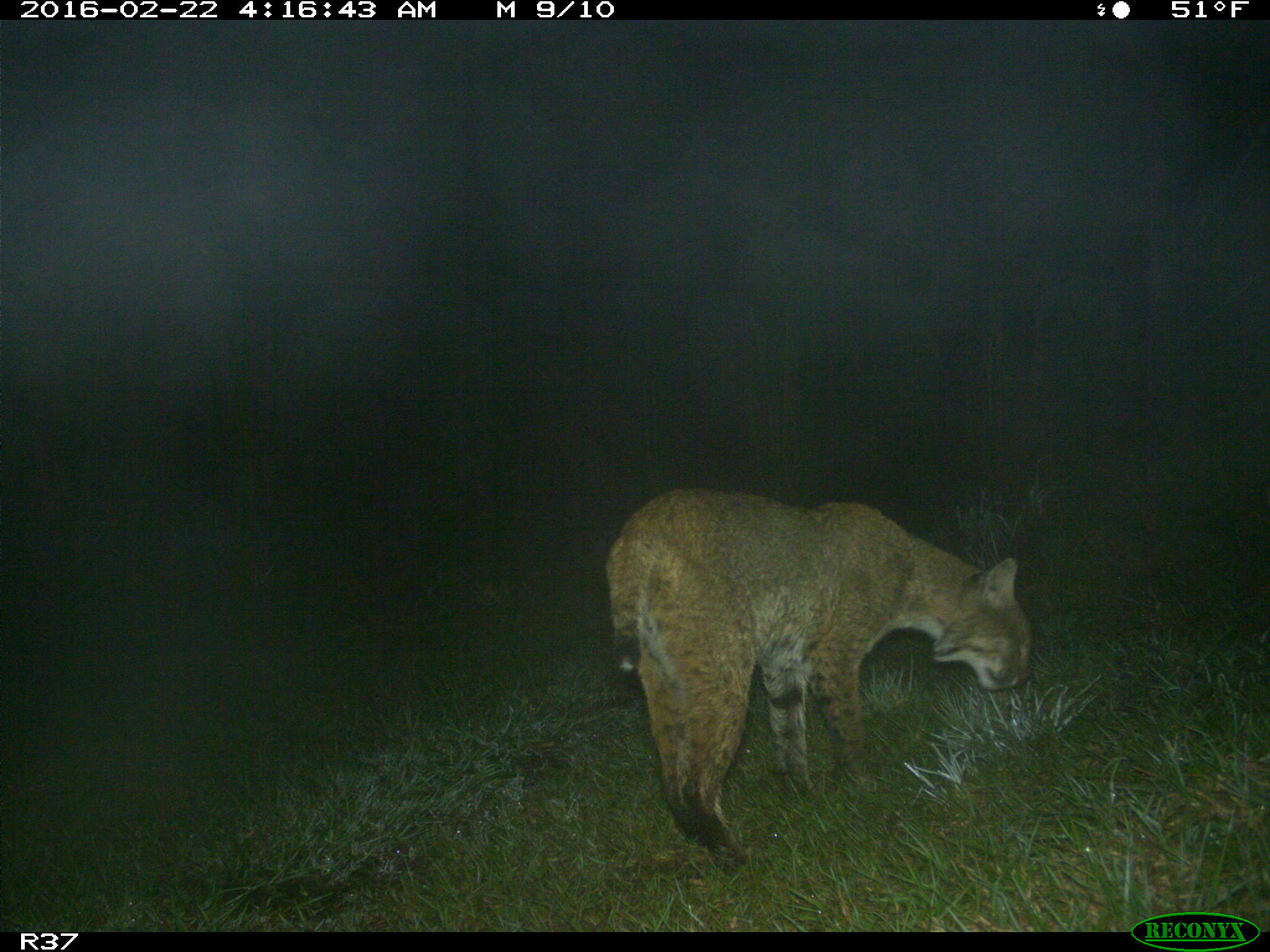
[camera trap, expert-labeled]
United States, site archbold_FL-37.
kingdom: Animalia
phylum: Chordata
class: Mammalia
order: Carnivora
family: Felidae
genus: Lynx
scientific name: Lynx rufus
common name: bobcat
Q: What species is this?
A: Lynx rufus (bobcat).